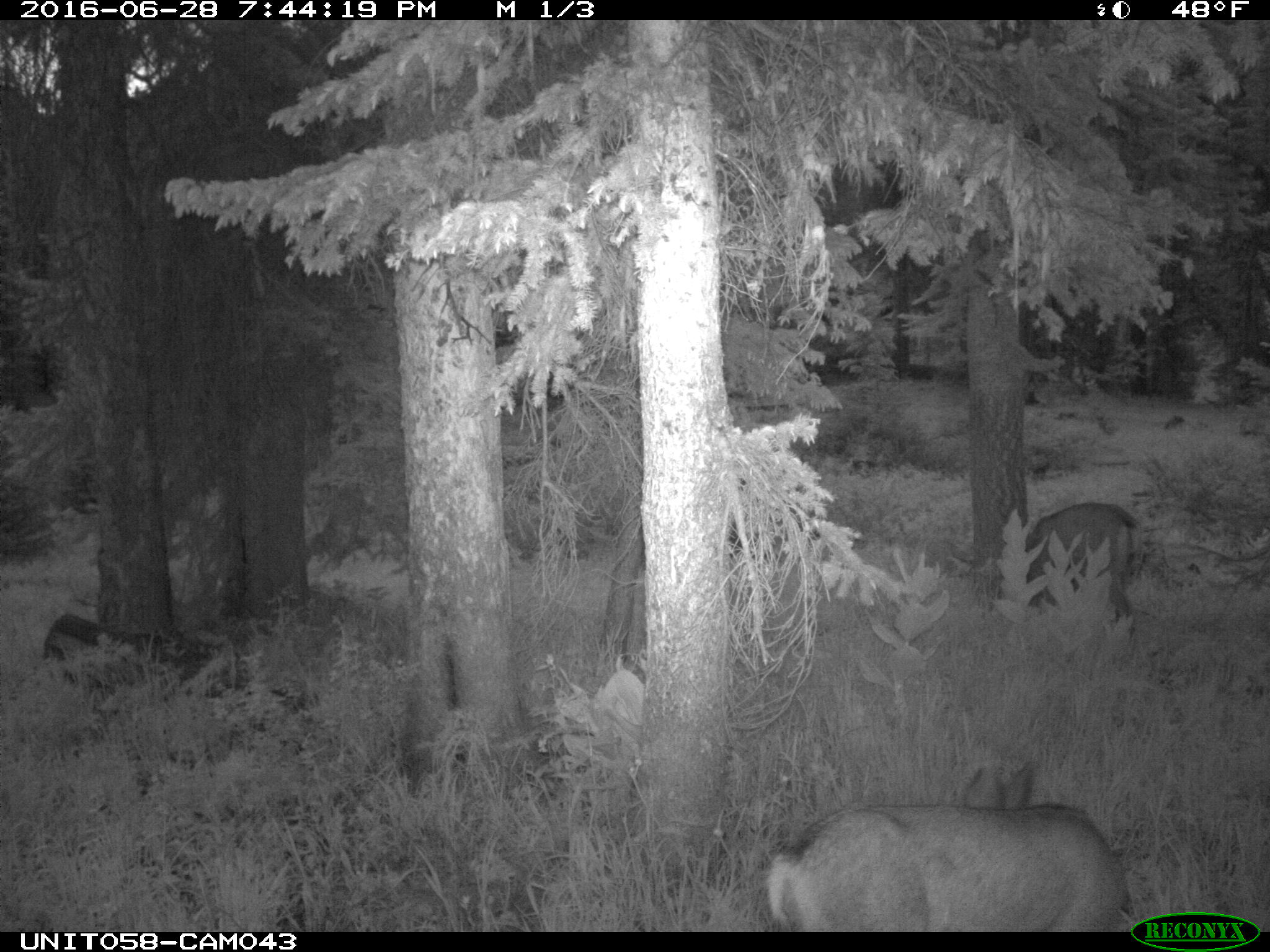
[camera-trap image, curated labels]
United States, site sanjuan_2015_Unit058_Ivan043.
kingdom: Animalia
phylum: Chordata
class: Mammalia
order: Artiodactyla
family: Cervidae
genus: Odocoileus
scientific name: Odocoileus hemionus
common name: mule deer